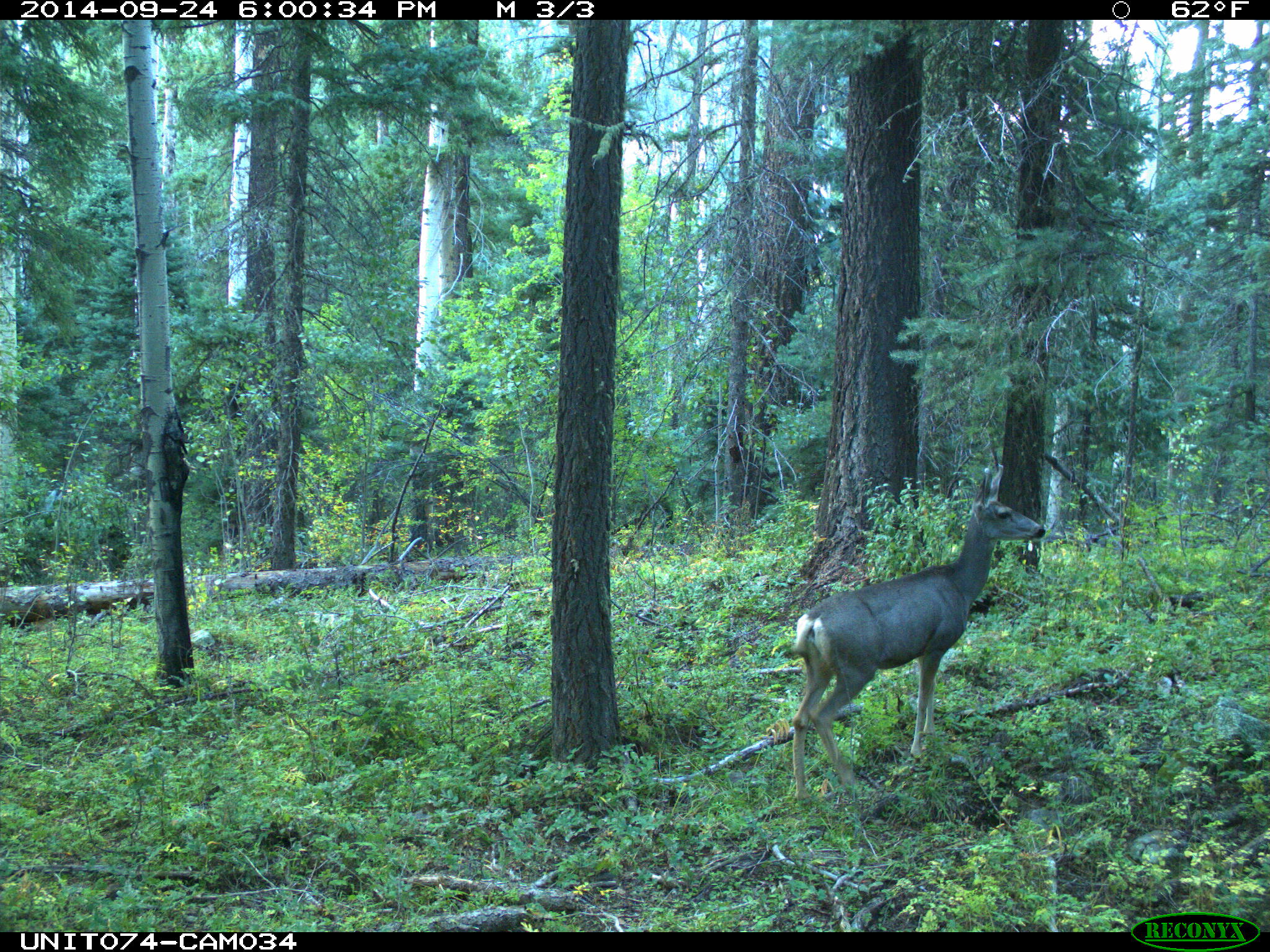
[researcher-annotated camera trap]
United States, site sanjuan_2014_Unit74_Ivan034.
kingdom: Animalia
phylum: Chordata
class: Mammalia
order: Artiodactyla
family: Cervidae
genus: Odocoileus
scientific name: Odocoileus hemionus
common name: mule deer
Odocoileus hemionus (mule deer).